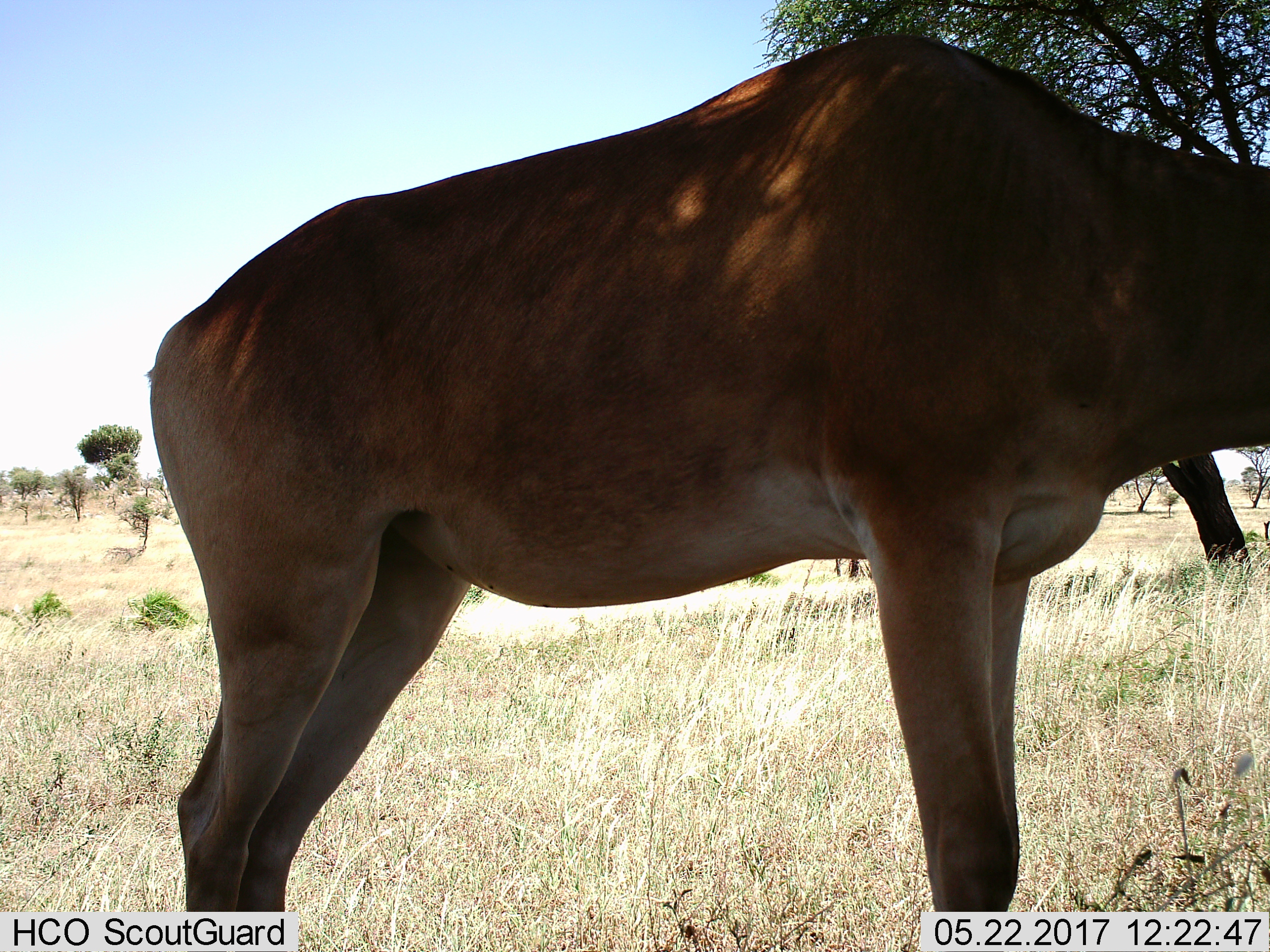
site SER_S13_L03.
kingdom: Animalia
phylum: Chordata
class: Mammalia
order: Artiodactyla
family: Bovidae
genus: Alcelaphus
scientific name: Alcelaphus buselaphus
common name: hartebeest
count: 1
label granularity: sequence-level